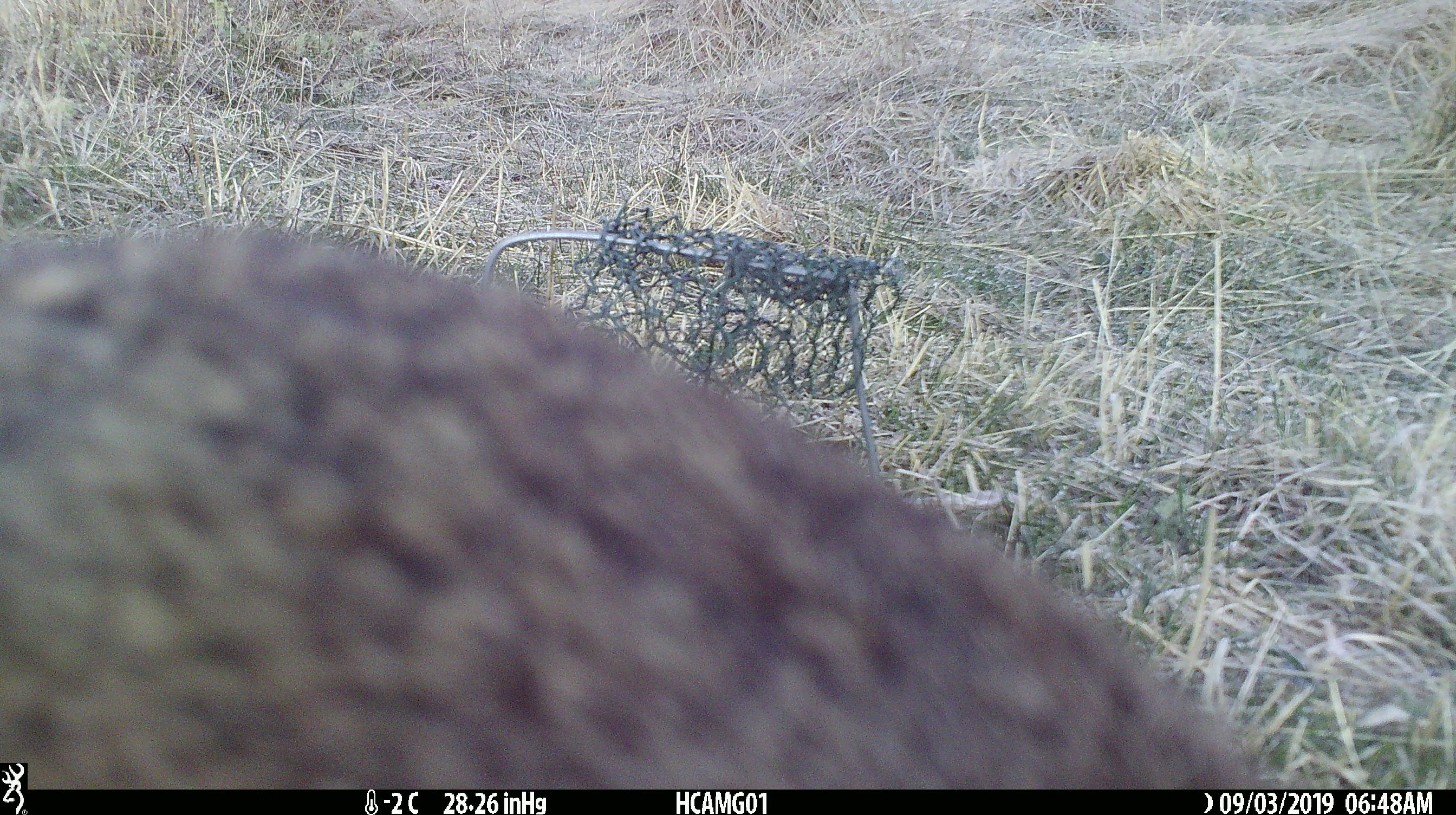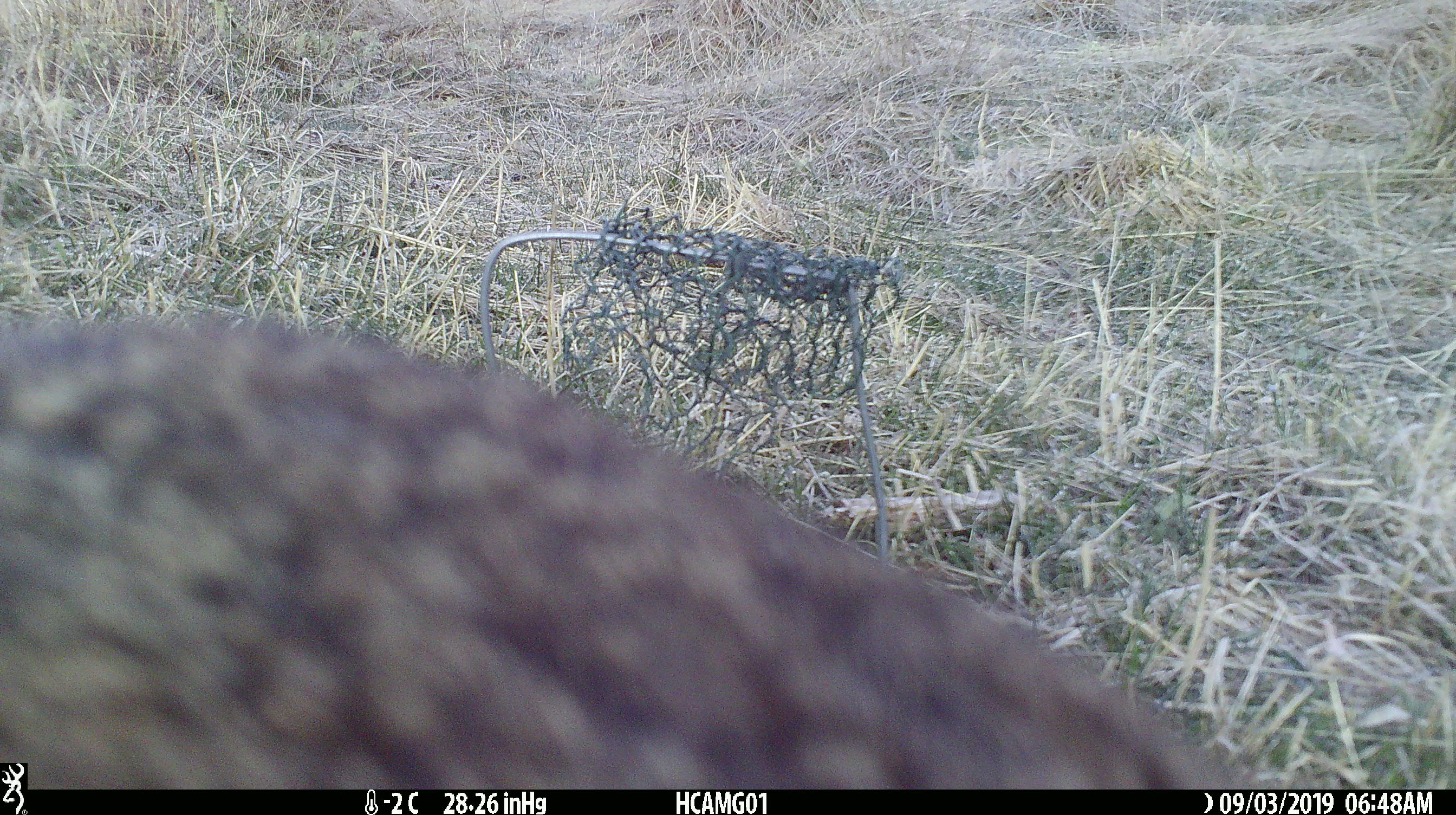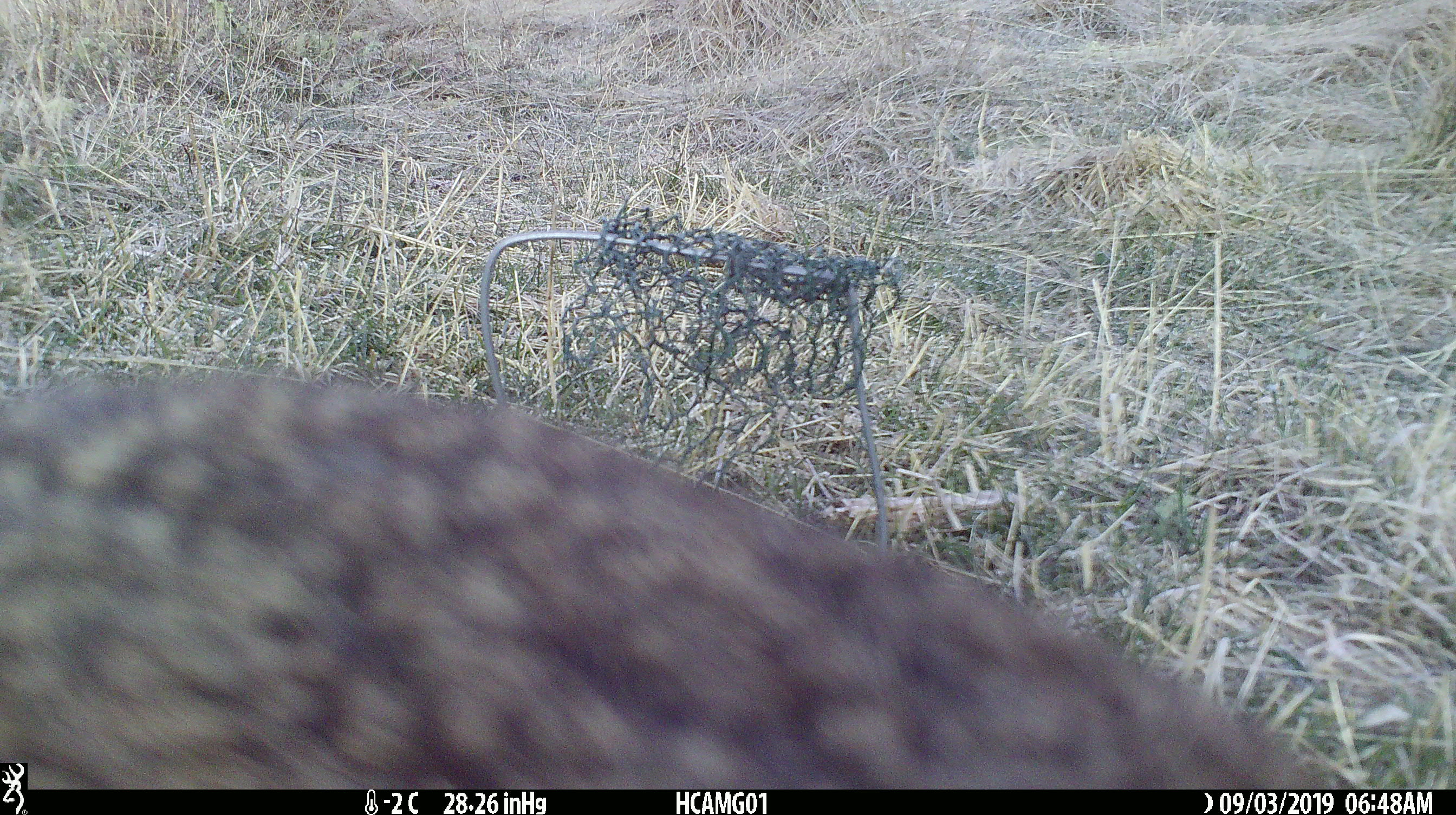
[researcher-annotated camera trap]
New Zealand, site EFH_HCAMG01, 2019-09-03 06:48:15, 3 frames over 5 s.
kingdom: Animalia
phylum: Chordata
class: Mammalia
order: Lagomorpha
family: Leporidae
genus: Lepus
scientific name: Lepus europaeus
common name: brown hare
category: hare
Hare (brown hare) (Lepus europaeus).